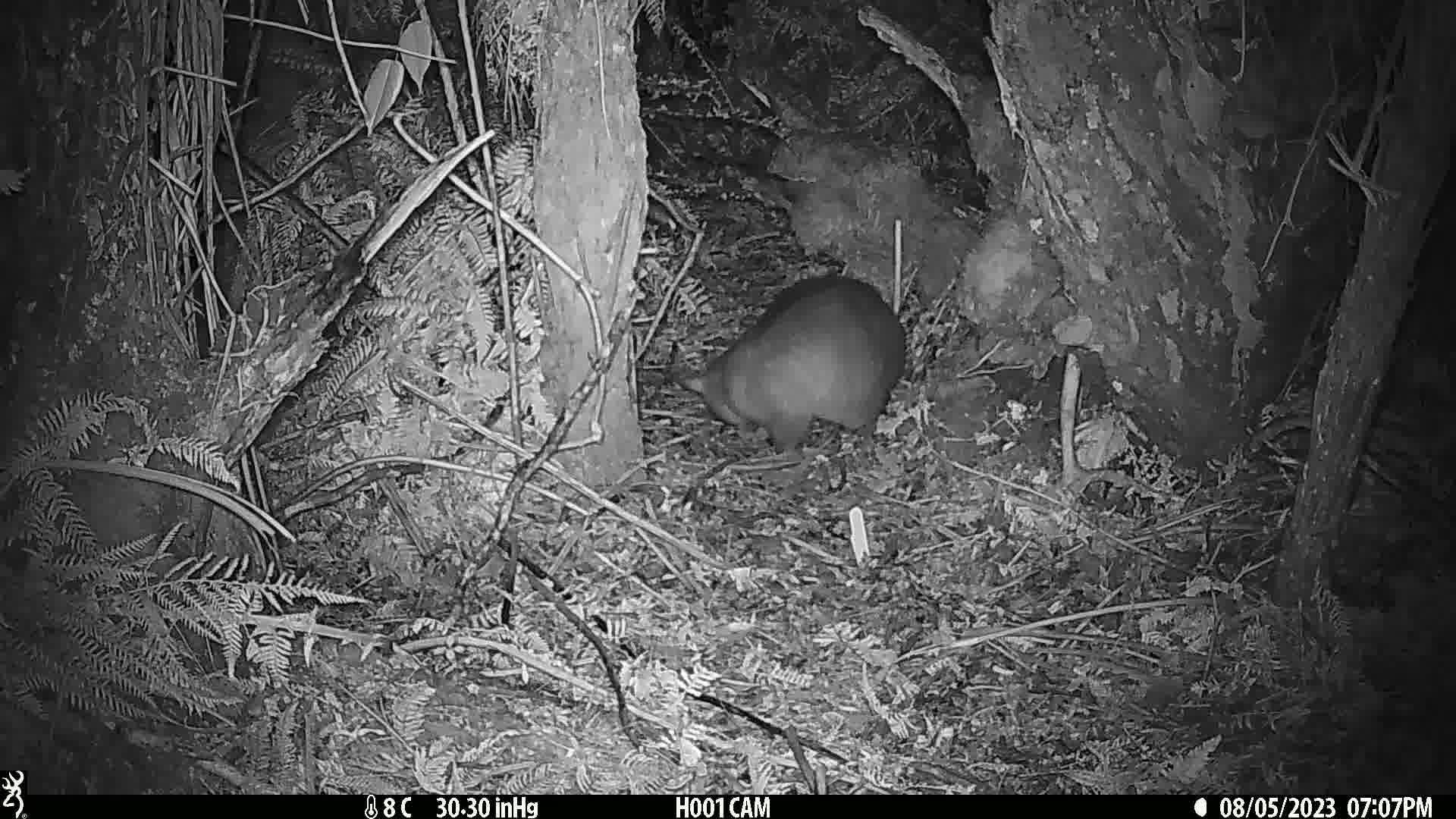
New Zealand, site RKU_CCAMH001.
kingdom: Animalia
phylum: Chordata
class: Mammalia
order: Diprotodontia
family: Phalangeridae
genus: Trichosurus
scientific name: Trichosurus vulpecula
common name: common brushtail possum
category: possum